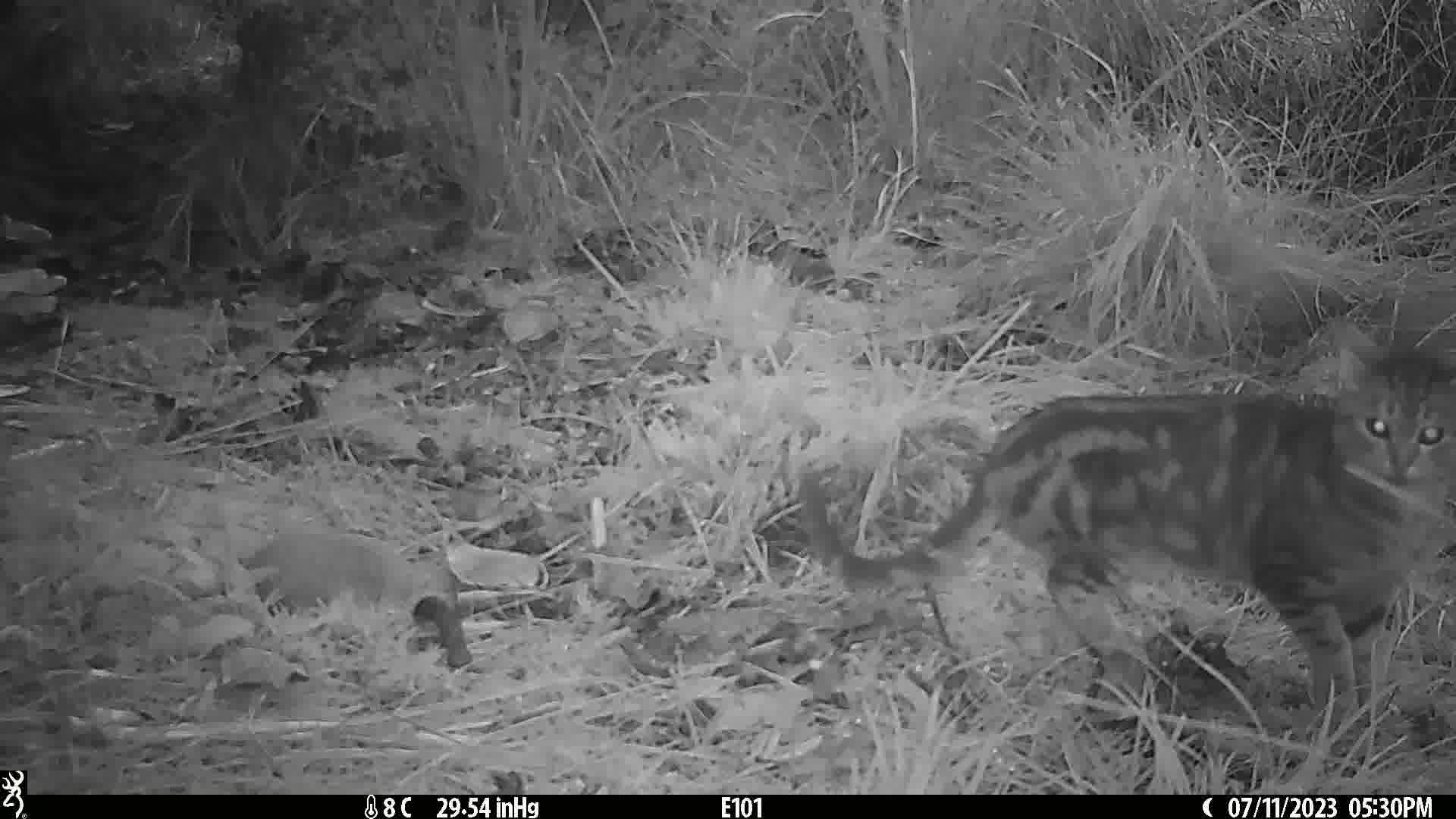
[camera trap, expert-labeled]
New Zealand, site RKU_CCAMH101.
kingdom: Animalia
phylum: Chordata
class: Mammalia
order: Carnivora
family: Felidae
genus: Felis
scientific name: Felis catus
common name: domestic cat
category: cat